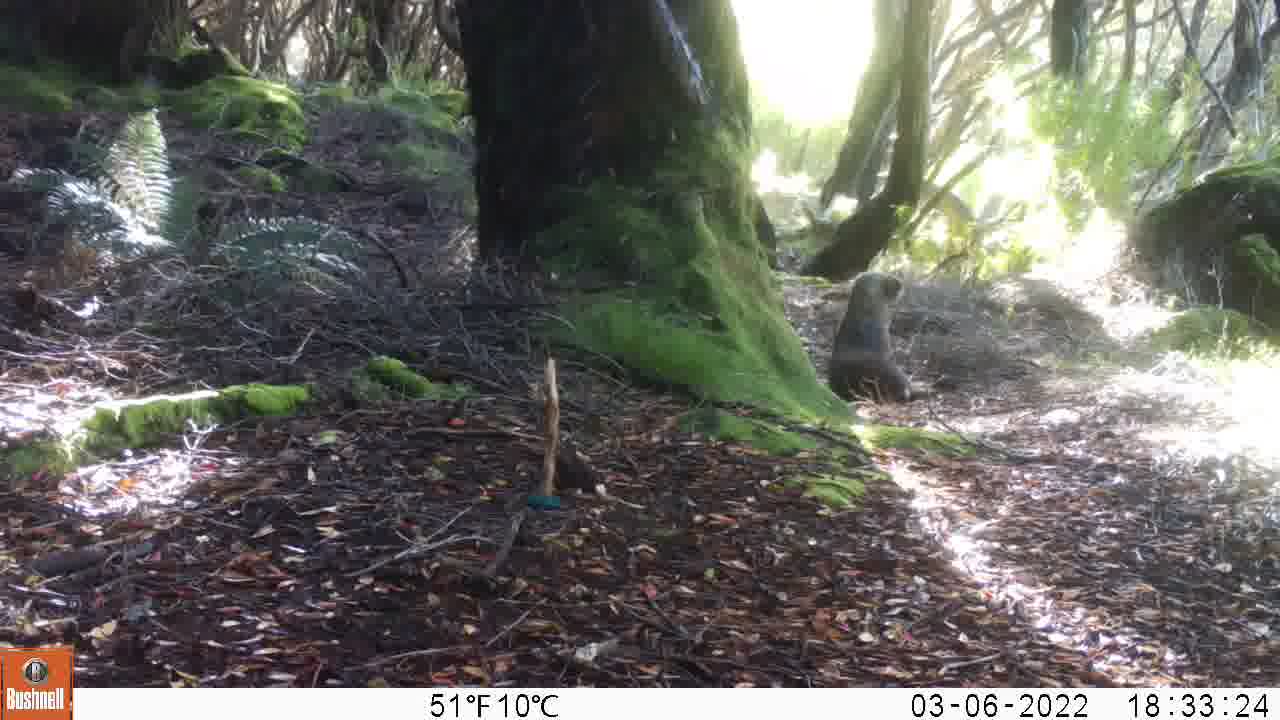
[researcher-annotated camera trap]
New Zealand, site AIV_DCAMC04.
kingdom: Animalia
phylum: Chordata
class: Mammalia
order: Carnivora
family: Otariidae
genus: Phocarctos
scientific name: Phocarctos hookeri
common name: new zealand sea lion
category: sealion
Sealion (new zealand sea lion) (Phocarctos hookeri).